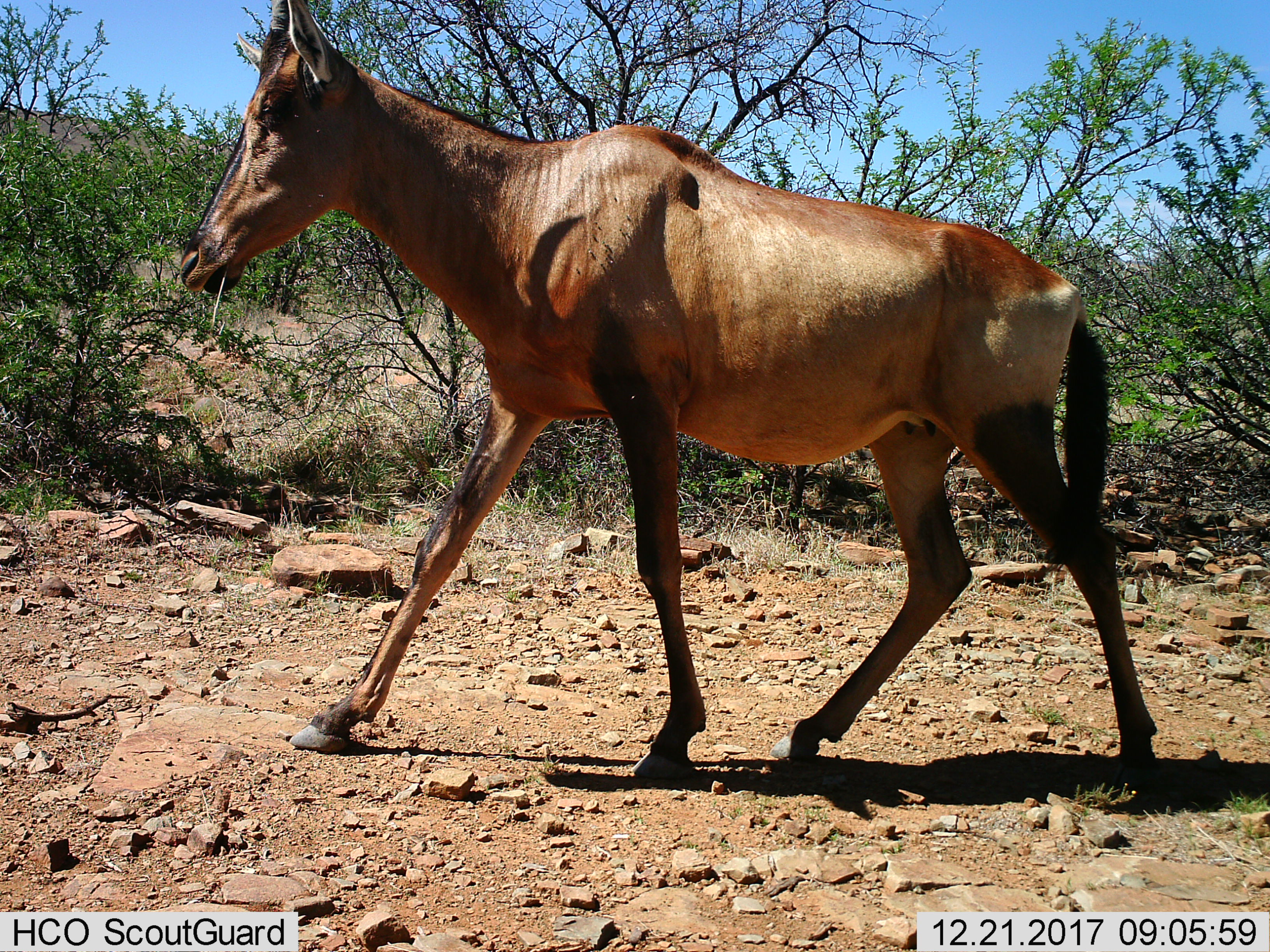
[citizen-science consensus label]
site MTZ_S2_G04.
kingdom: Animalia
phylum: Chordata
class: Mammalia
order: Artiodactyla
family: Bovidae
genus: Alcelaphus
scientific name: Alcelaphus buselaphus caama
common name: red hartebeest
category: hartebeestred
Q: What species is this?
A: Hartebeestred (red hartebeest) (Alcelaphus buselaphus caama).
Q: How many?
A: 1.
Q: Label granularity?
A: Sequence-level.